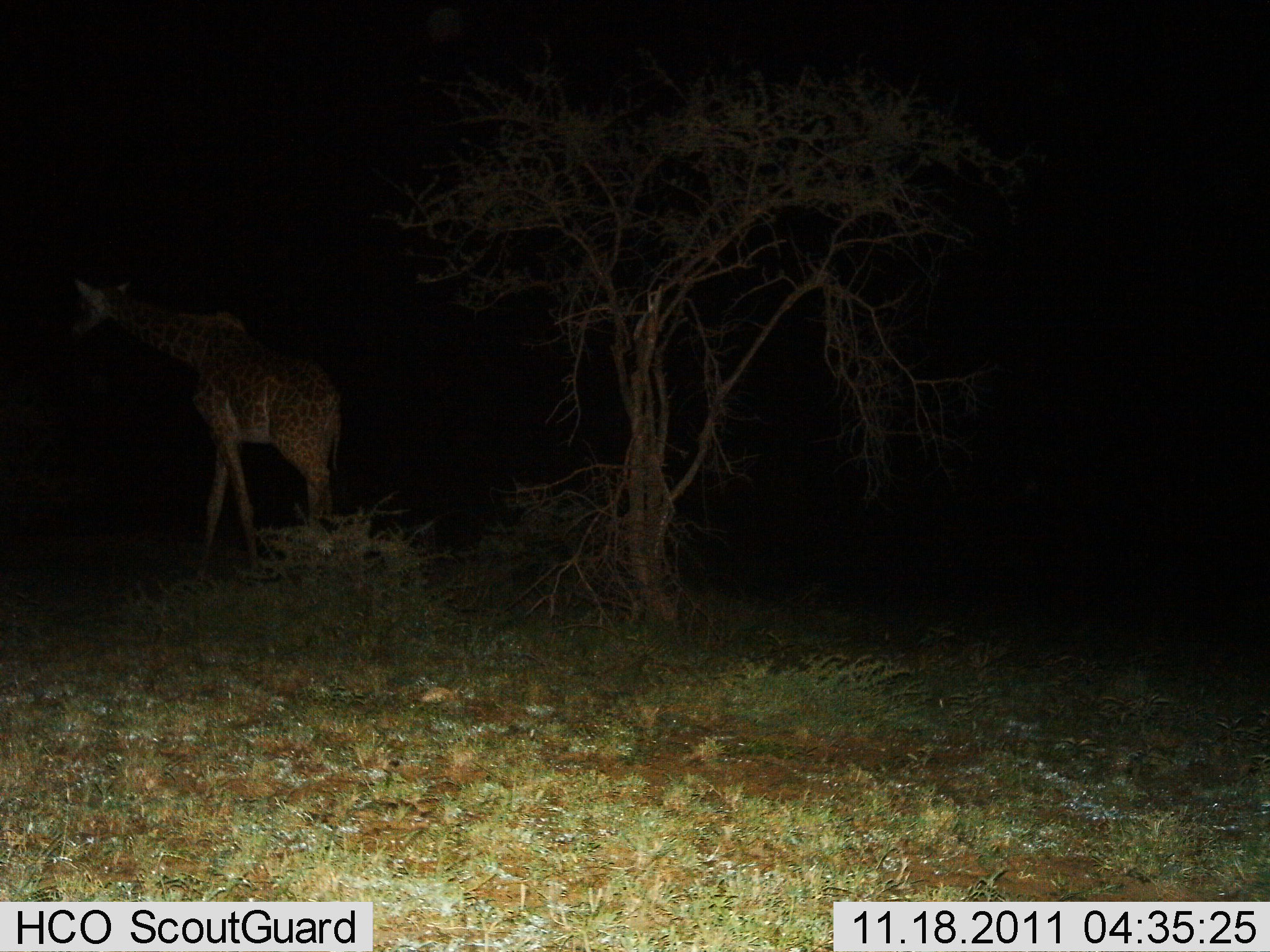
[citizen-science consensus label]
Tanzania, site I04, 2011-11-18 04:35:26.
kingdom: Animalia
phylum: Chordata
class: Mammalia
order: Artiodactyla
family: Giraffidae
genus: Giraffa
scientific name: Giraffa camelopardalis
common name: giraffe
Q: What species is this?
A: Giraffe (Giraffa camelopardalis).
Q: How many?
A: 1.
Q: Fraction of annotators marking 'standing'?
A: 31%.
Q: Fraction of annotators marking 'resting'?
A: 0%.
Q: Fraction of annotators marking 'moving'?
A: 62%.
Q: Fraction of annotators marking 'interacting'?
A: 0%.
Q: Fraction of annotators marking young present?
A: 0%.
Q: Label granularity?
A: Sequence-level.